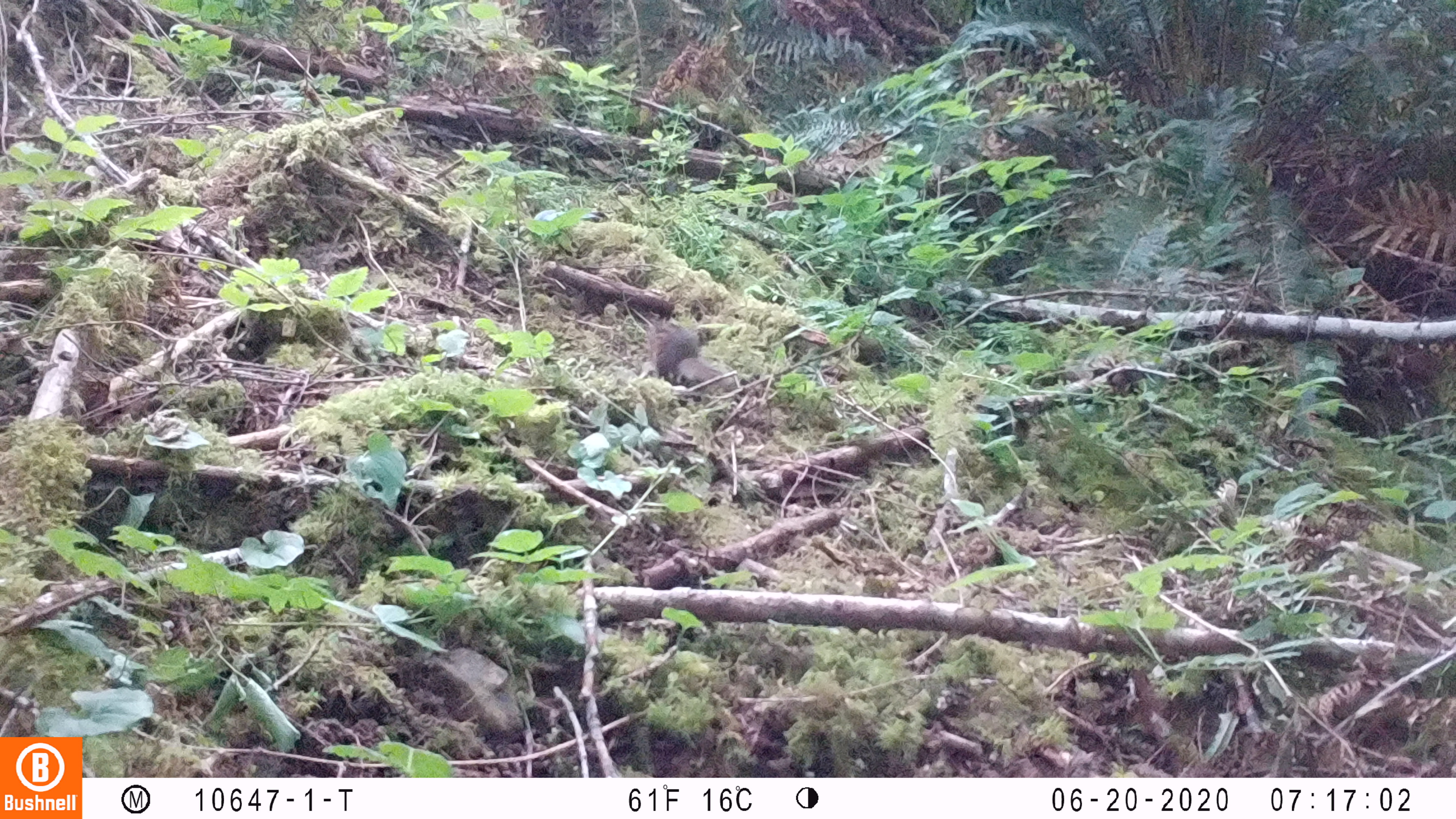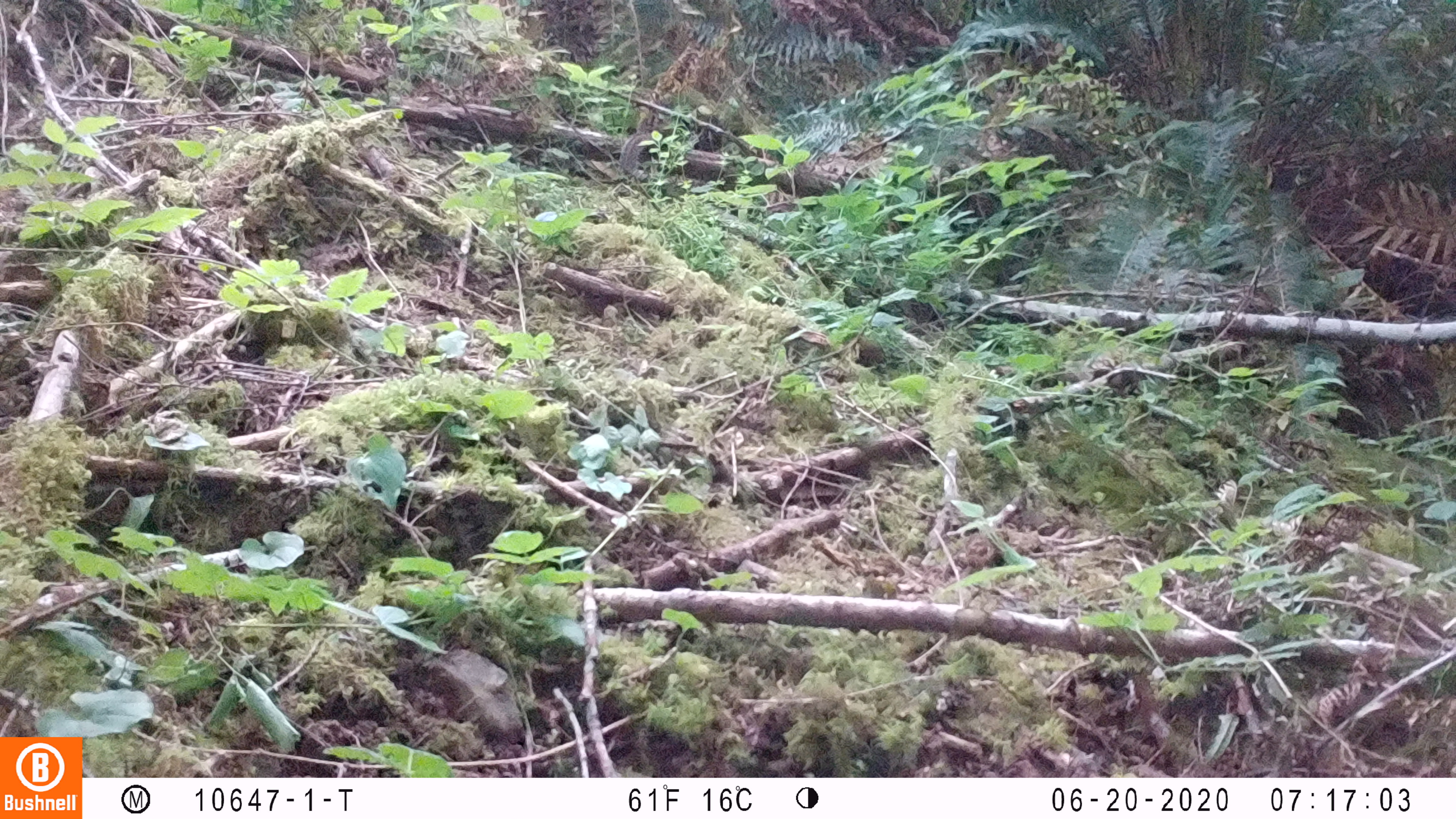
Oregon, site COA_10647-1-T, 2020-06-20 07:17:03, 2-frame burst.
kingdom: Animalia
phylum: Chordata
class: Mammalia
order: Rodentia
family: Sciuridae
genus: Neotamias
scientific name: Neotamias townsendii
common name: townsend's chipmunk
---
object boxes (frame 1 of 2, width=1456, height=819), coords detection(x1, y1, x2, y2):
townsend's chipmunk: detection(645, 312, 733, 389)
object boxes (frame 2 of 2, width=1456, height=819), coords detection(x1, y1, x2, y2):
townsend's chipmunk: detection(616, 113, 670, 174)